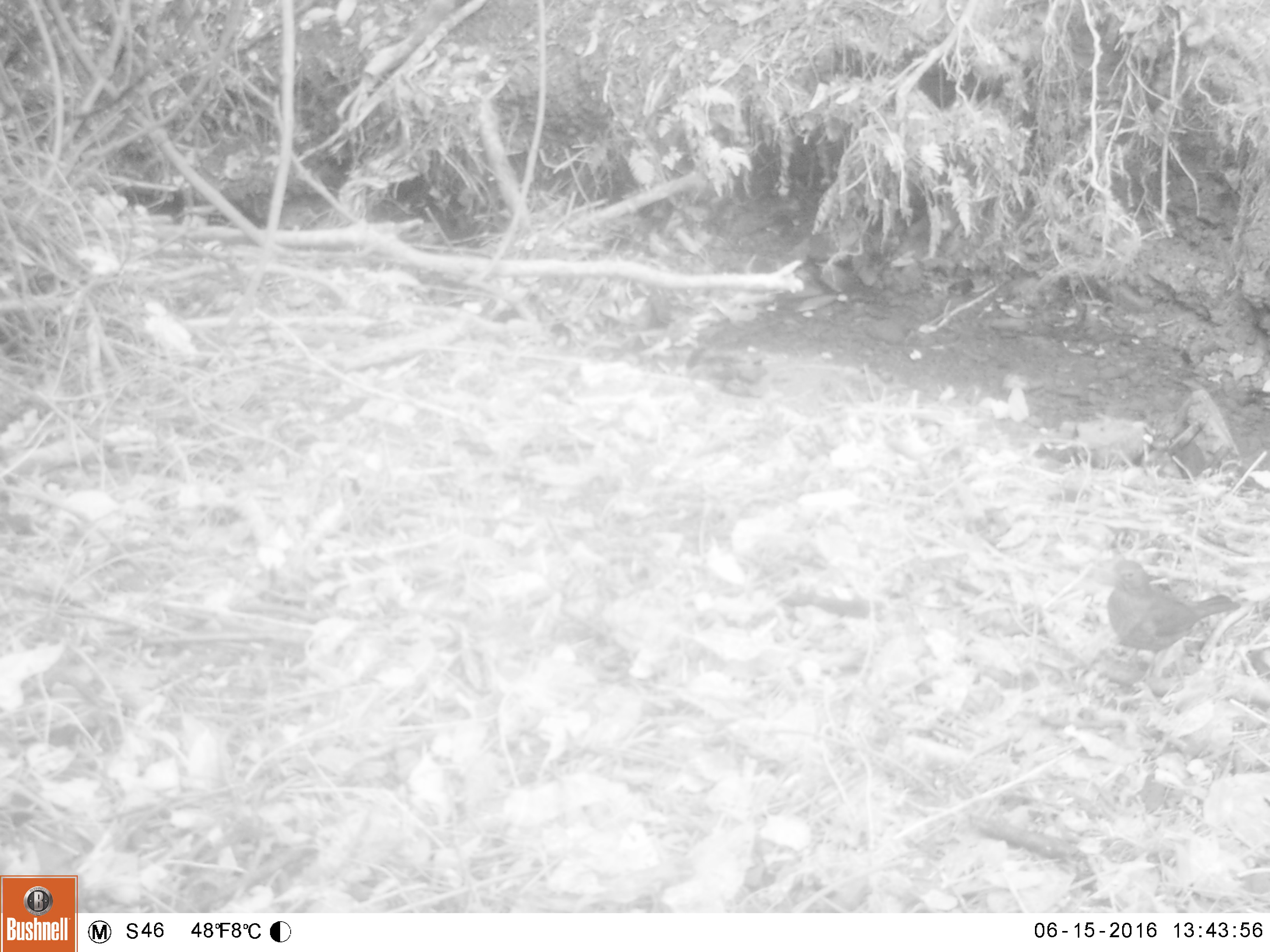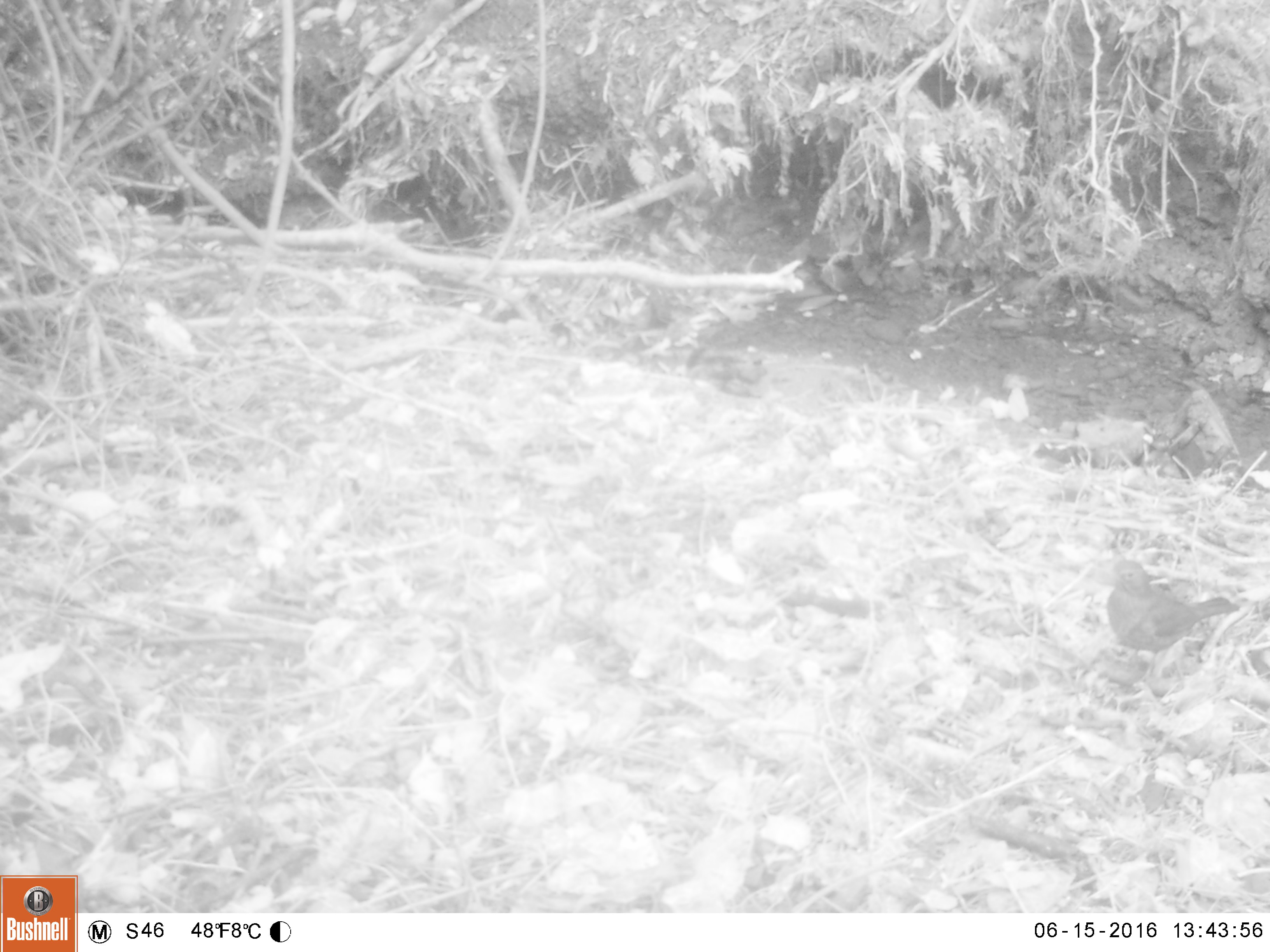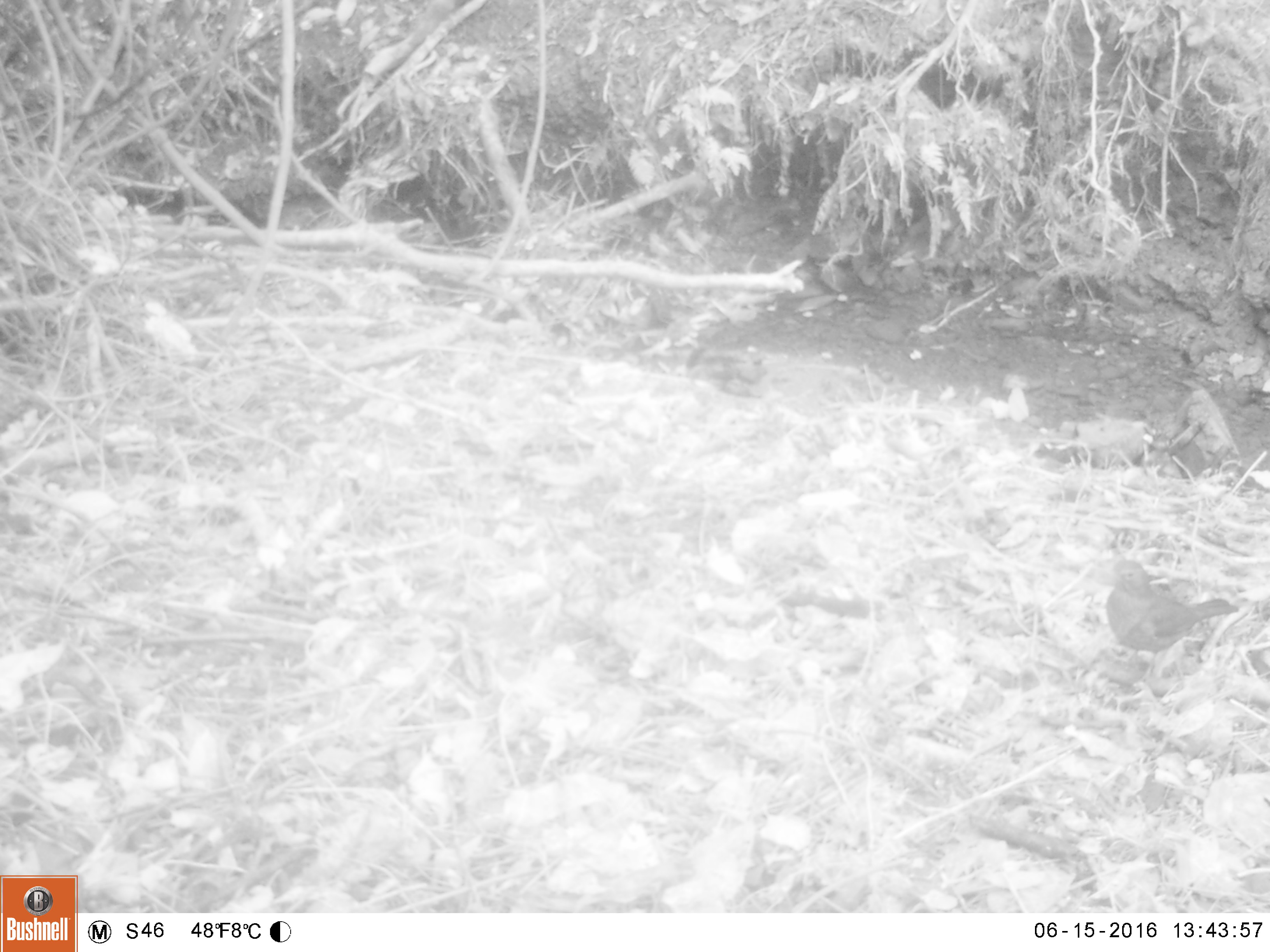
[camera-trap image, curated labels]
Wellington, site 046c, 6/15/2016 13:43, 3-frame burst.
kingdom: Animalia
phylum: Chordata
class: Aves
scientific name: Aves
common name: bird